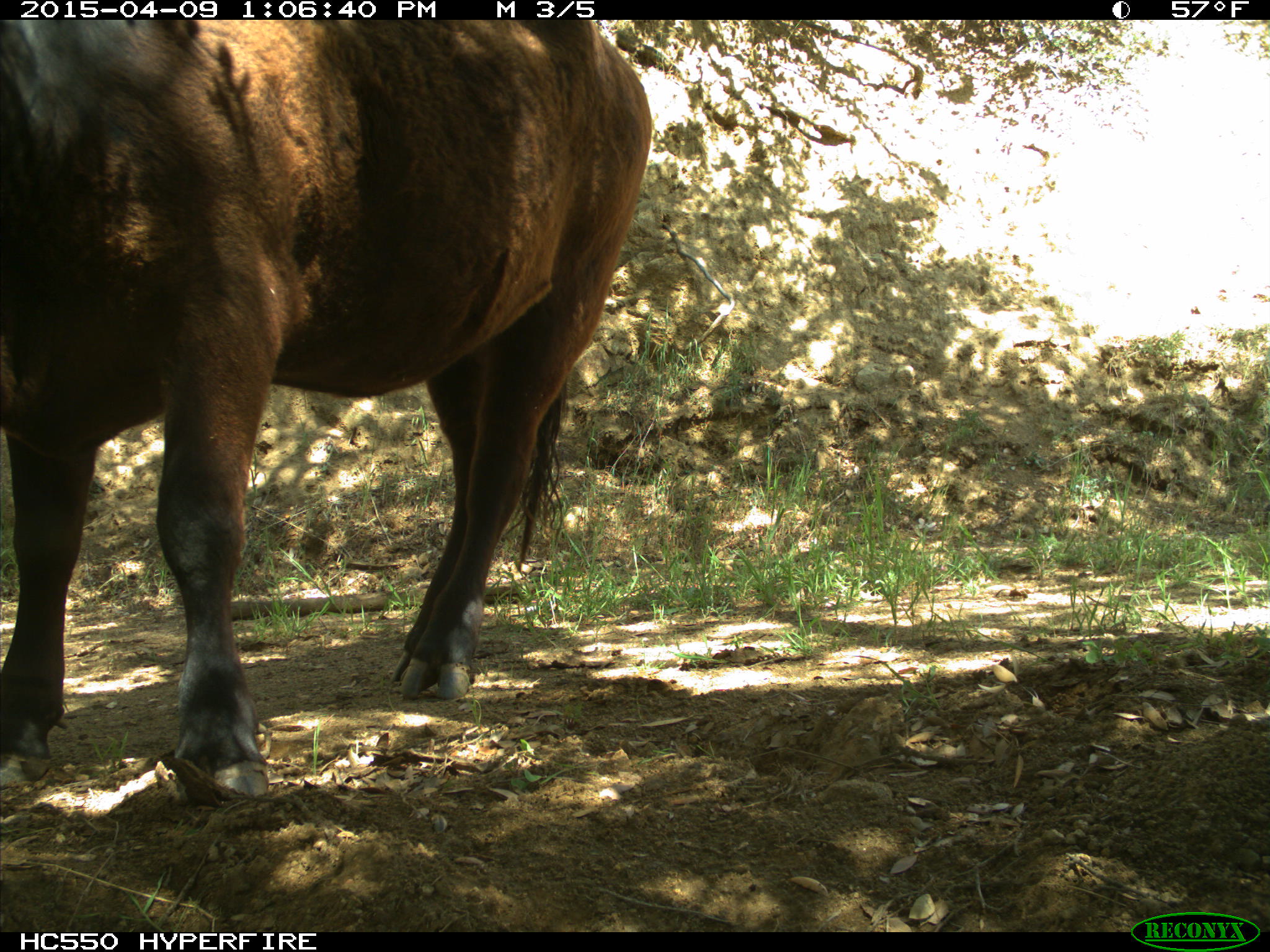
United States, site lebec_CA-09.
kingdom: Animalia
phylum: Chordata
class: Mammalia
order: Artiodactyla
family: Bovidae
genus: Bos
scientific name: Bos taurus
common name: domestic cow